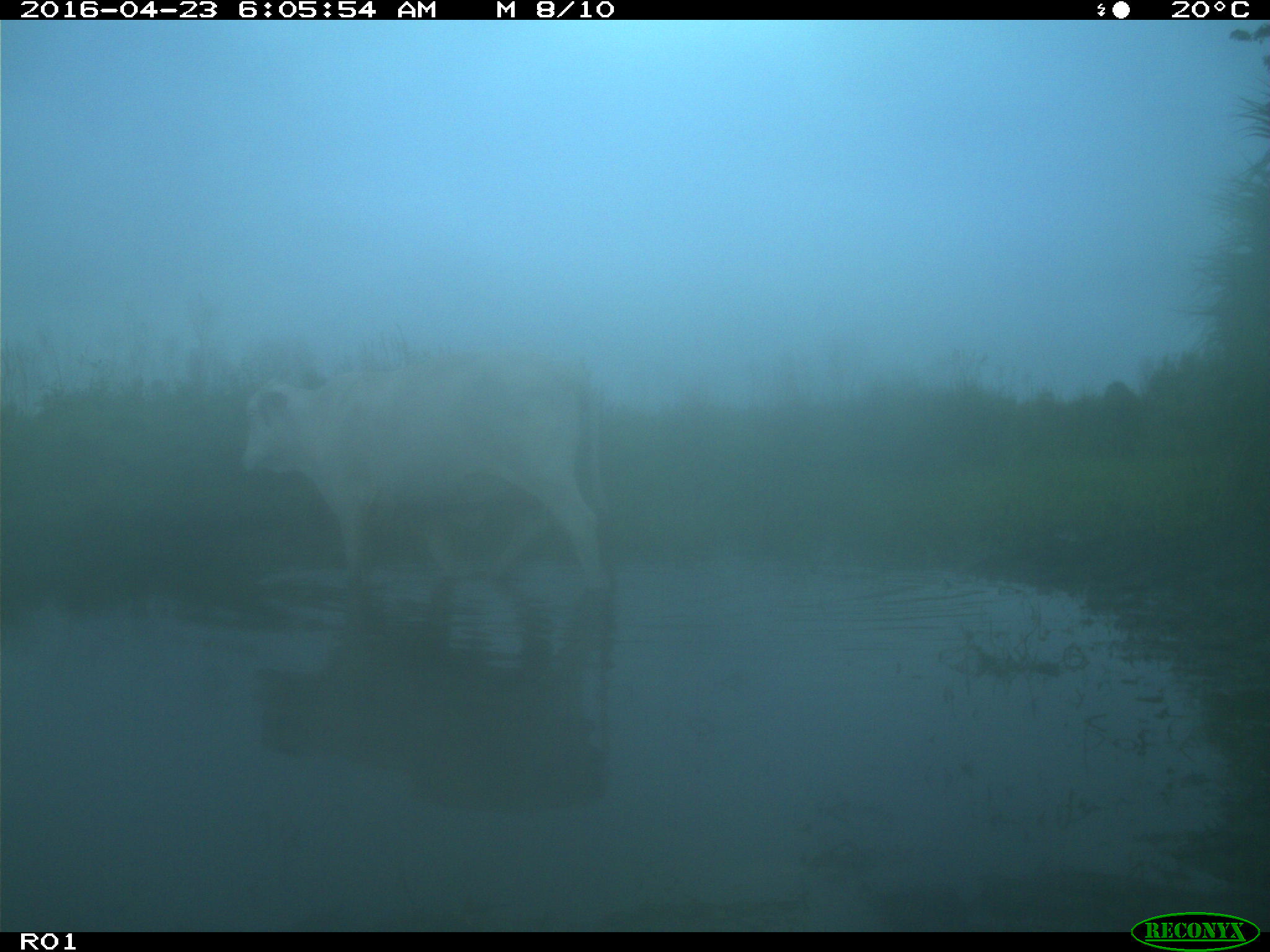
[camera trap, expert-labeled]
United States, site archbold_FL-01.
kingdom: Animalia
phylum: Chordata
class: Mammalia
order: Artiodactyla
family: Bovidae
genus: Bos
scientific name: Bos taurus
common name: domestic cow